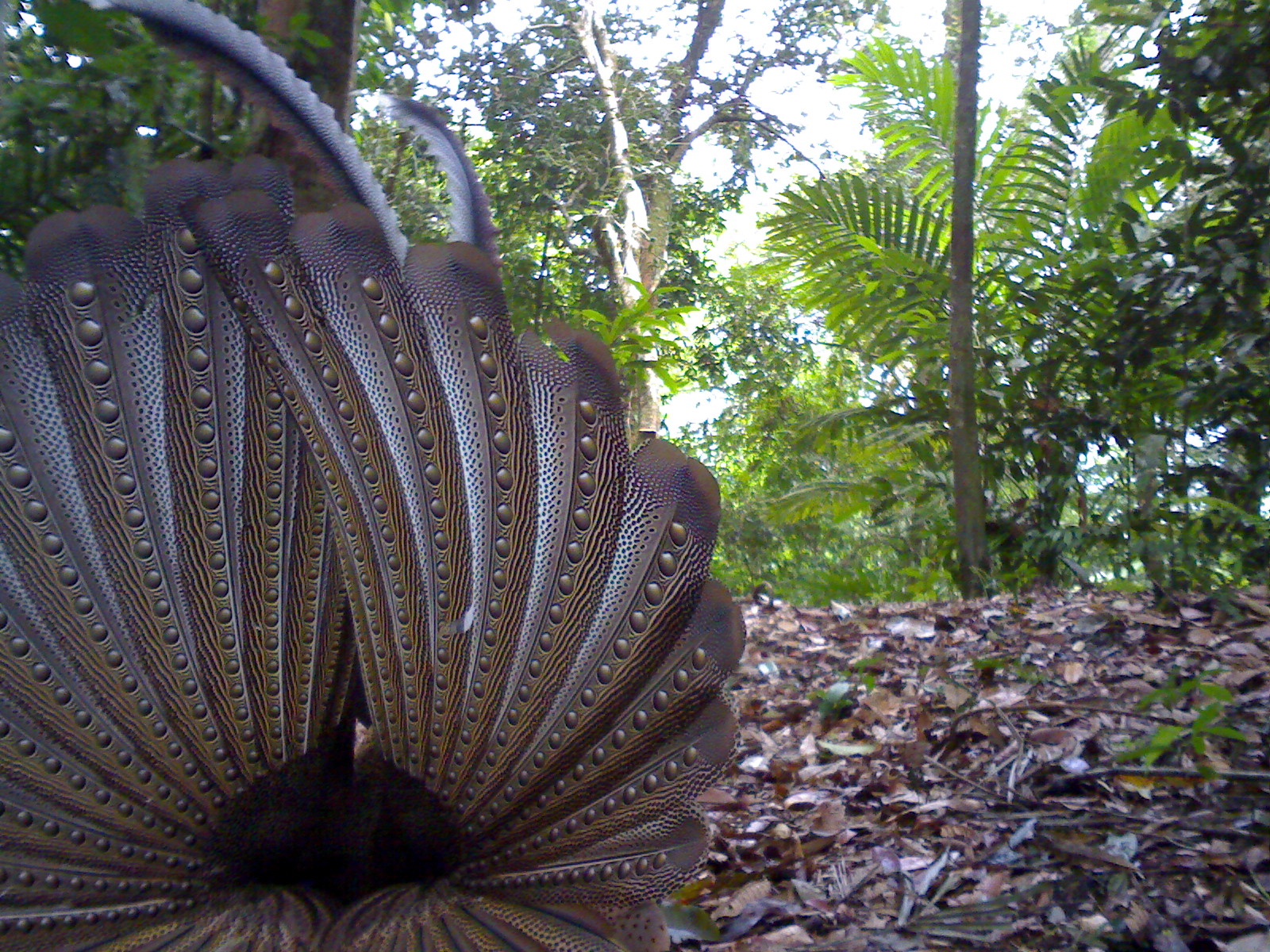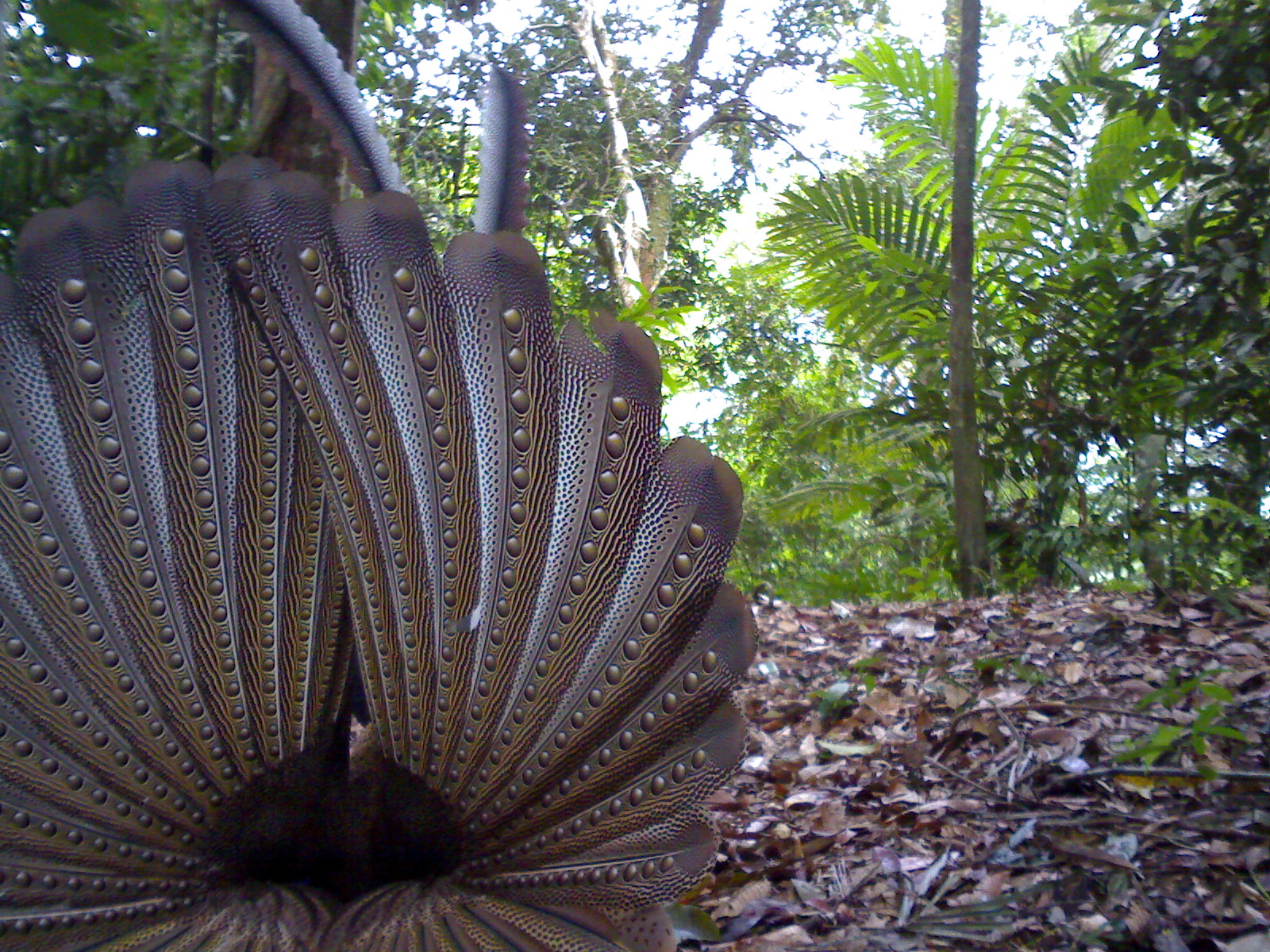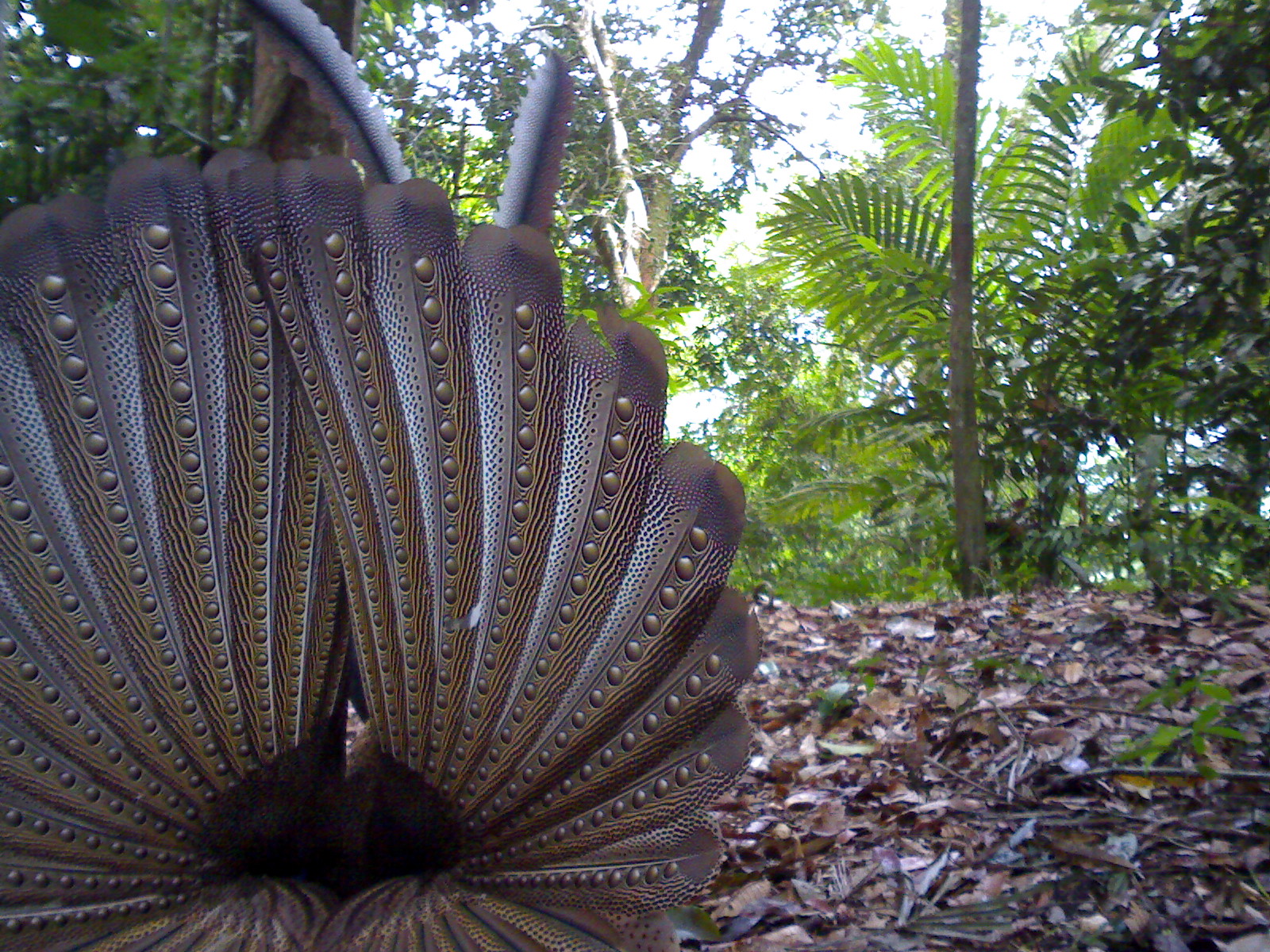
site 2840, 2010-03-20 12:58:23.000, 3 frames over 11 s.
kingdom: Animalia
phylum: Chordata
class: Aves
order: Galliformes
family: Phasianidae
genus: Argusianus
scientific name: Argusianus argus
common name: great argus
Argusianus argus (great argus), count 1, sex female.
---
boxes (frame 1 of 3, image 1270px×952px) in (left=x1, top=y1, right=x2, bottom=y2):
argusianus argus: (left=0, top=0, right=747, bottom=952)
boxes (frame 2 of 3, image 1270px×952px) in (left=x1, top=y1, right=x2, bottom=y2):
argusianus argus: (left=0, top=0, right=760, bottom=952)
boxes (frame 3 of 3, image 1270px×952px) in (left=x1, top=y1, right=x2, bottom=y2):
argusianus argus: (left=0, top=0, right=764, bottom=952)